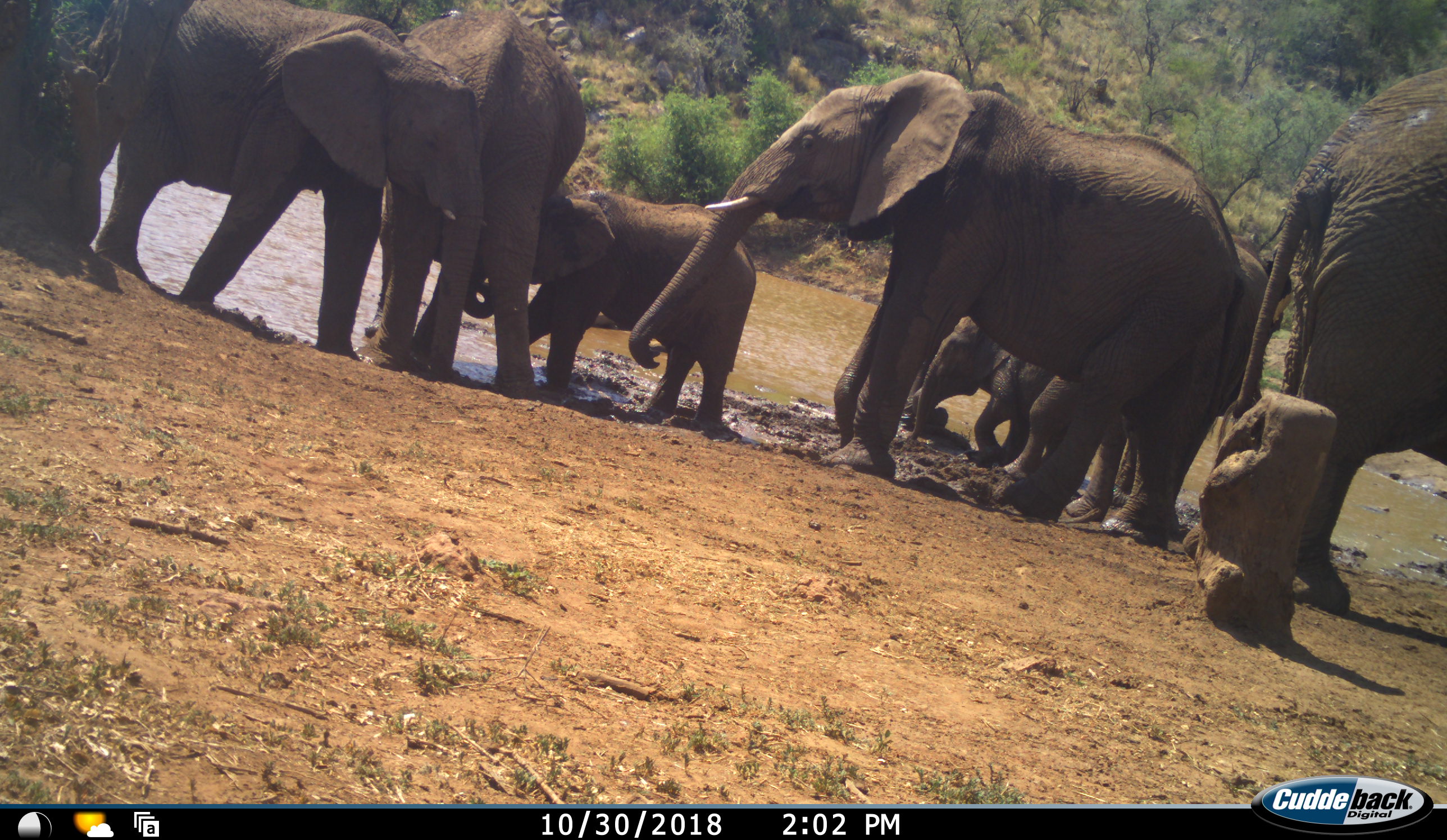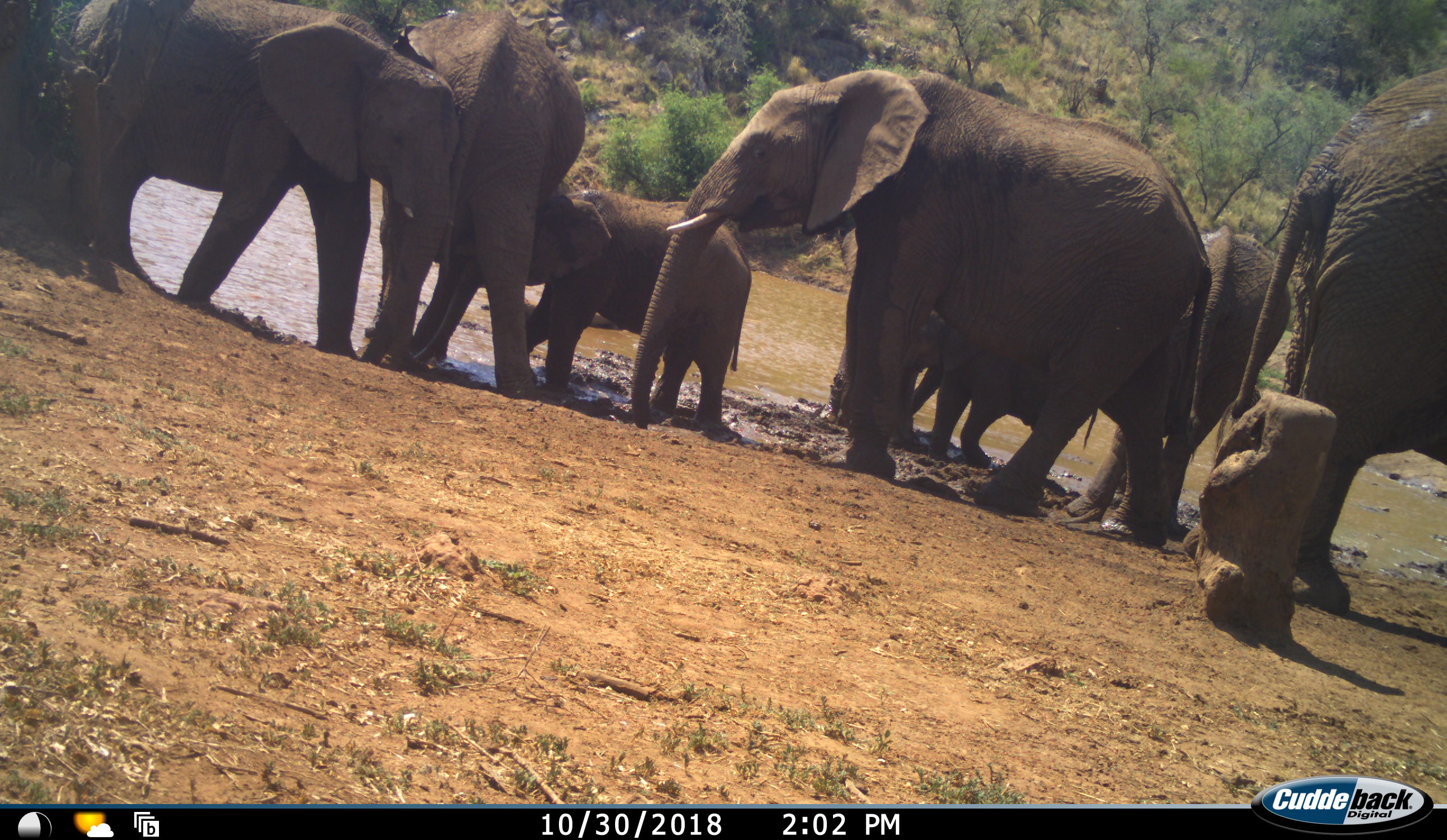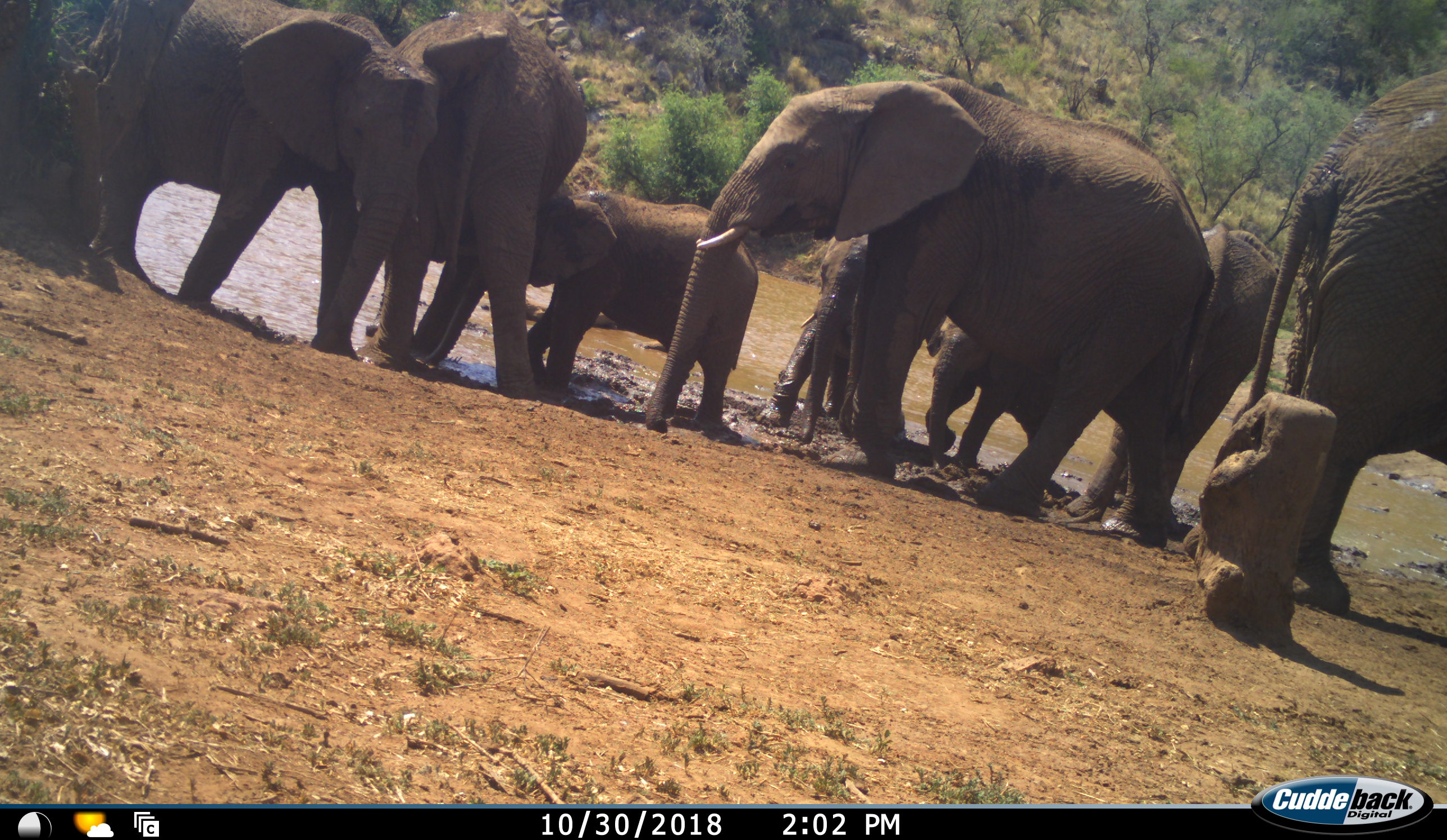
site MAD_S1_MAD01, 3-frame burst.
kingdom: Animalia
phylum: Chordata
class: Mammalia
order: Proboscidea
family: Elephantidae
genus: Loxodonta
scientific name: Loxodonta africana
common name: african bush elephant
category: elephant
Elephant (african bush elephant) (Loxodonta africana), count 7. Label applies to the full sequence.